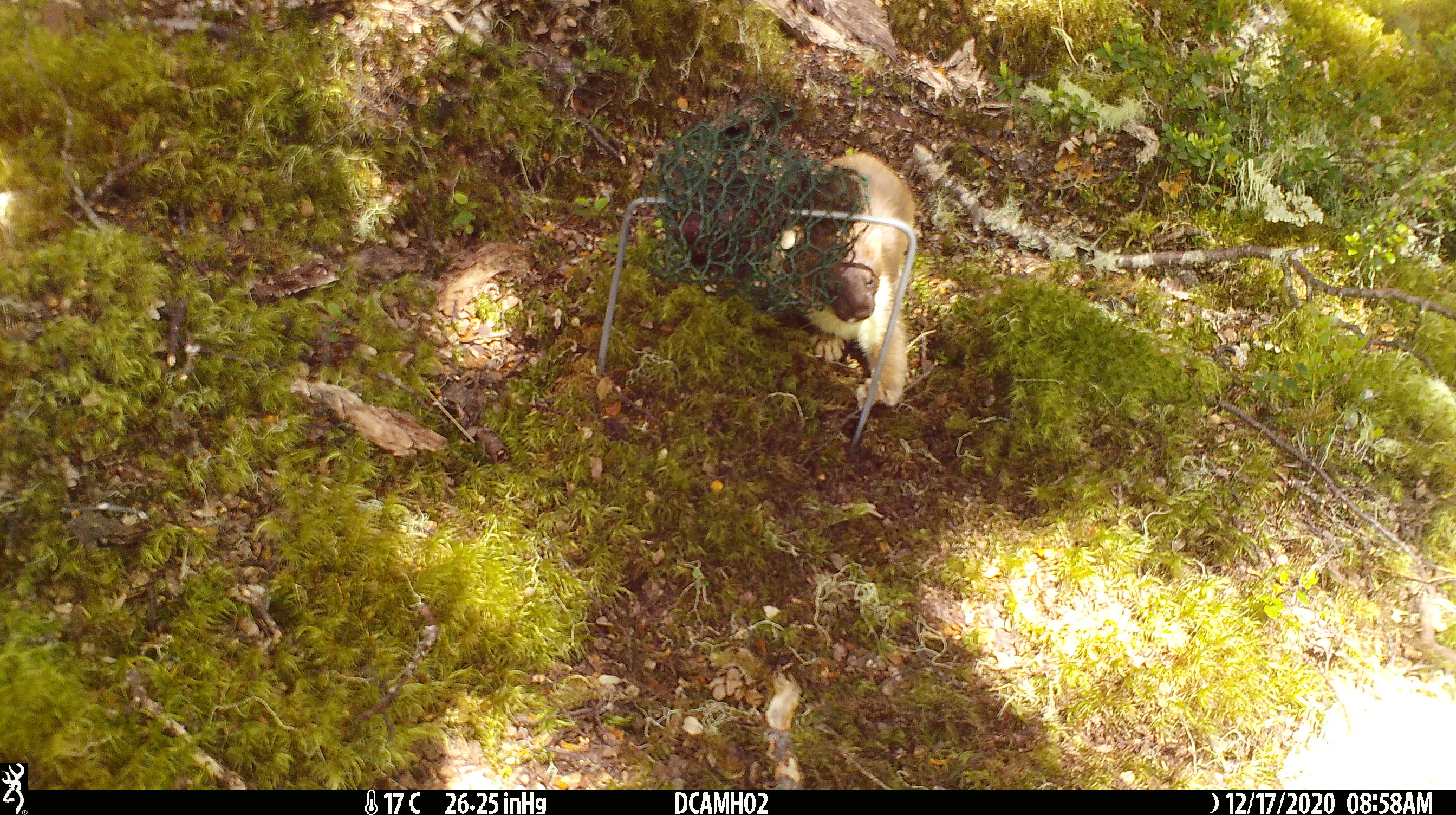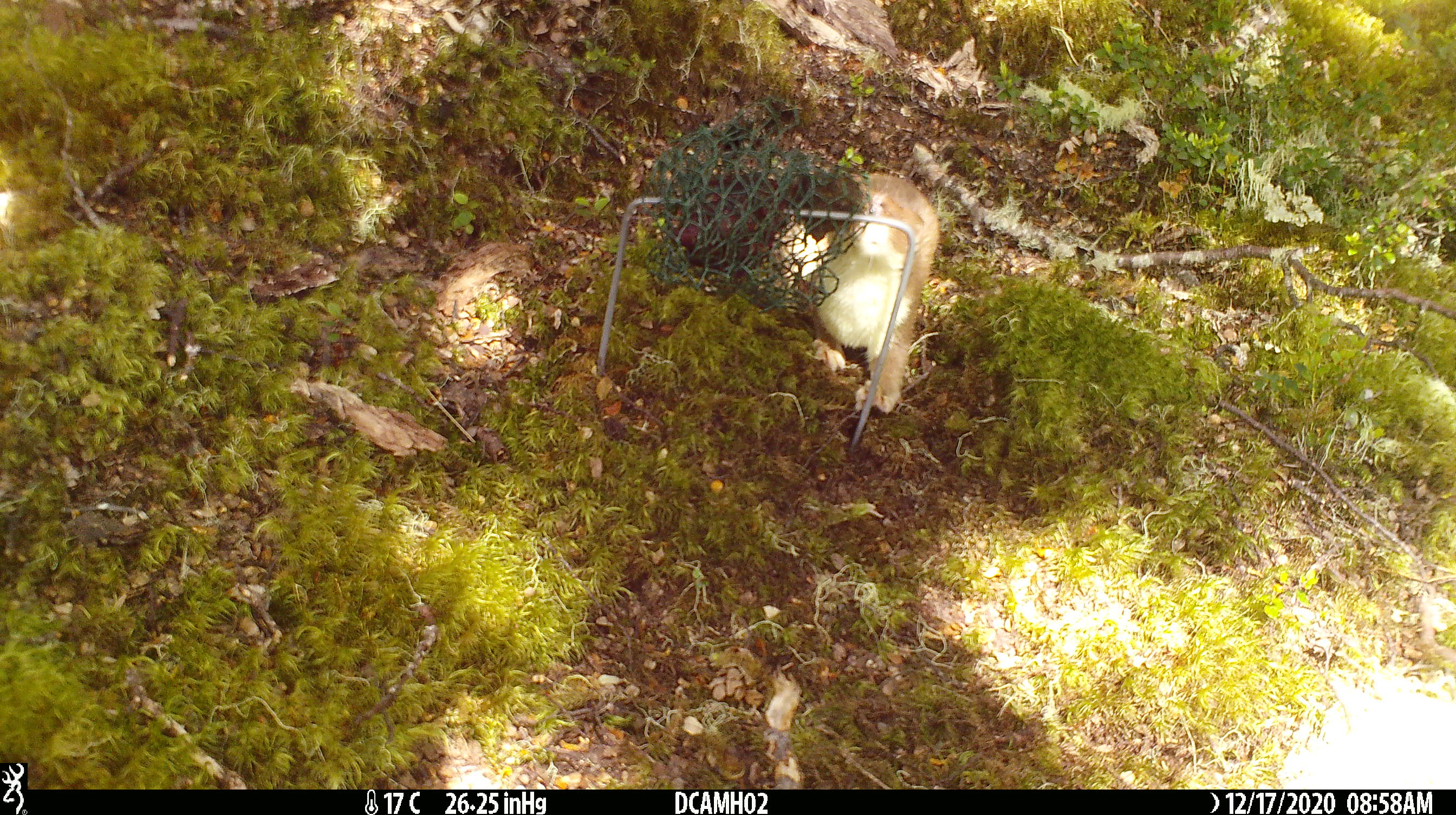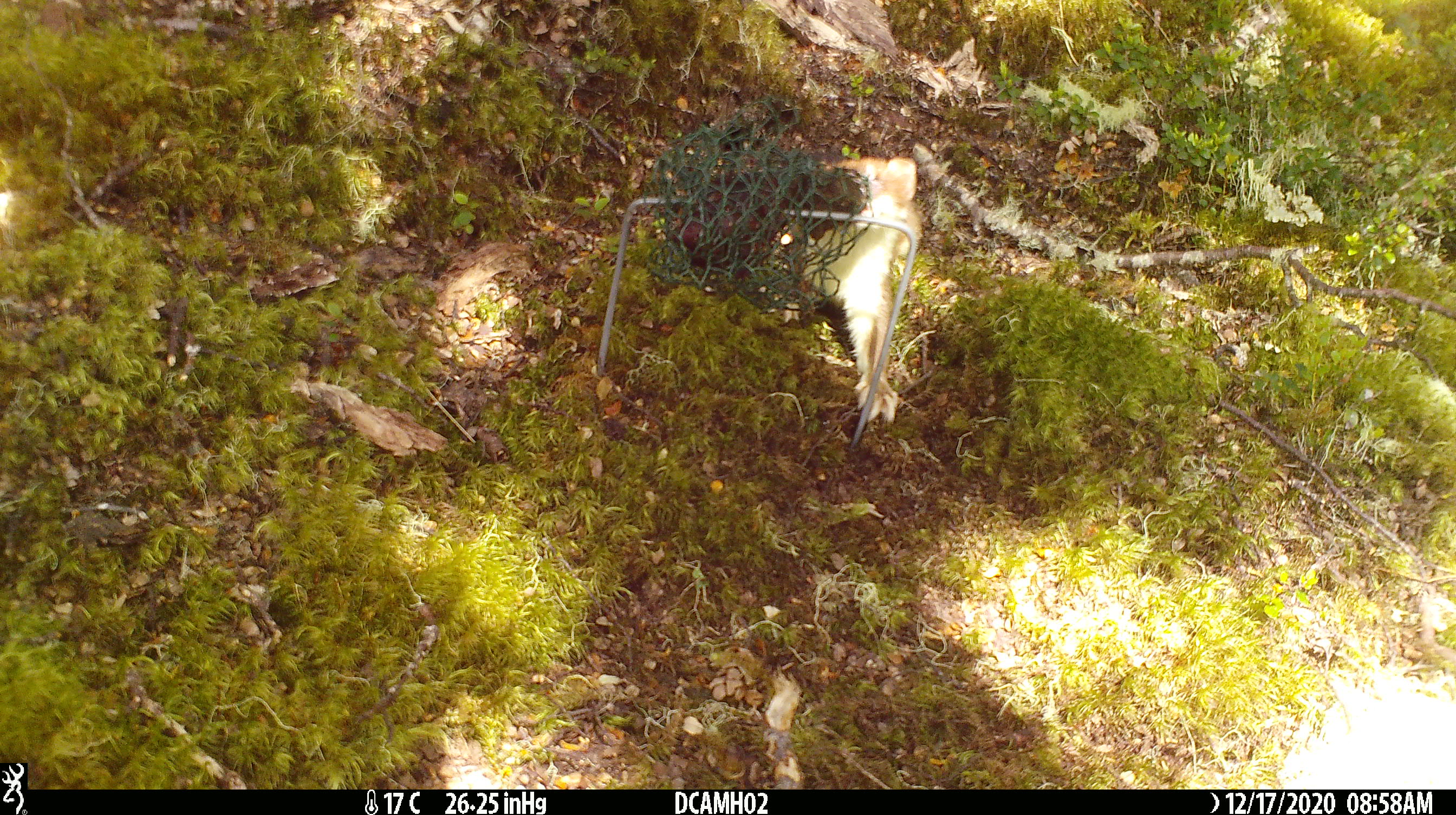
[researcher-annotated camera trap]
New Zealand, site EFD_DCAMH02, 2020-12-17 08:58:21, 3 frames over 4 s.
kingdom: Animalia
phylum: Chordata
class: Mammalia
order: Carnivora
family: Mustelidae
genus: Mustela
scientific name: Mustela erminea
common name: stoat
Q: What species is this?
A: Stoat (Mustela erminea).